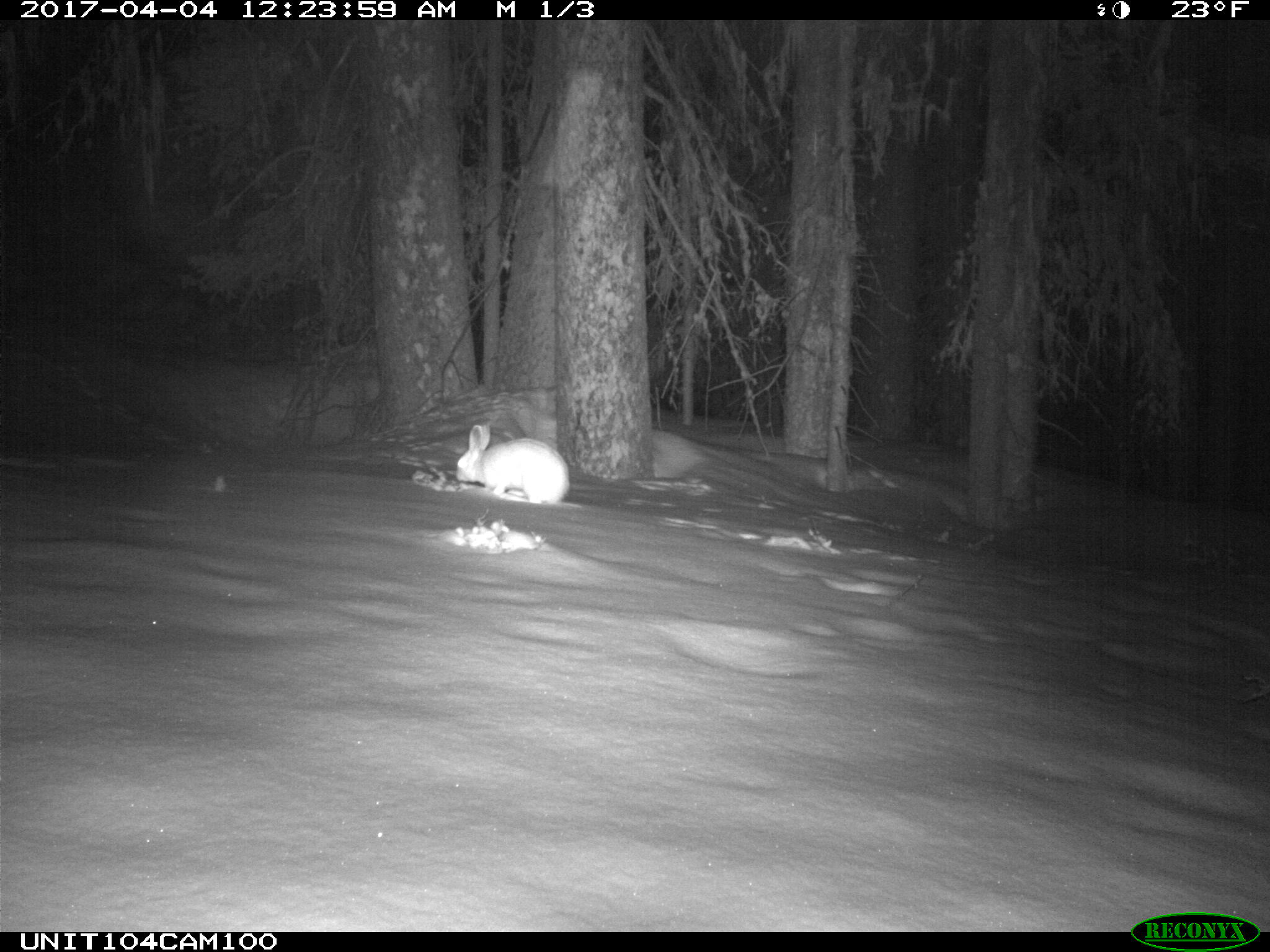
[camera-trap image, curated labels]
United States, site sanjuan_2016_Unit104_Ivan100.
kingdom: Animalia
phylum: Chordata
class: Mammalia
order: Lagomorpha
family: Leporidae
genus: Lepus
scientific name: Lepus americanus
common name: snowshoe hare